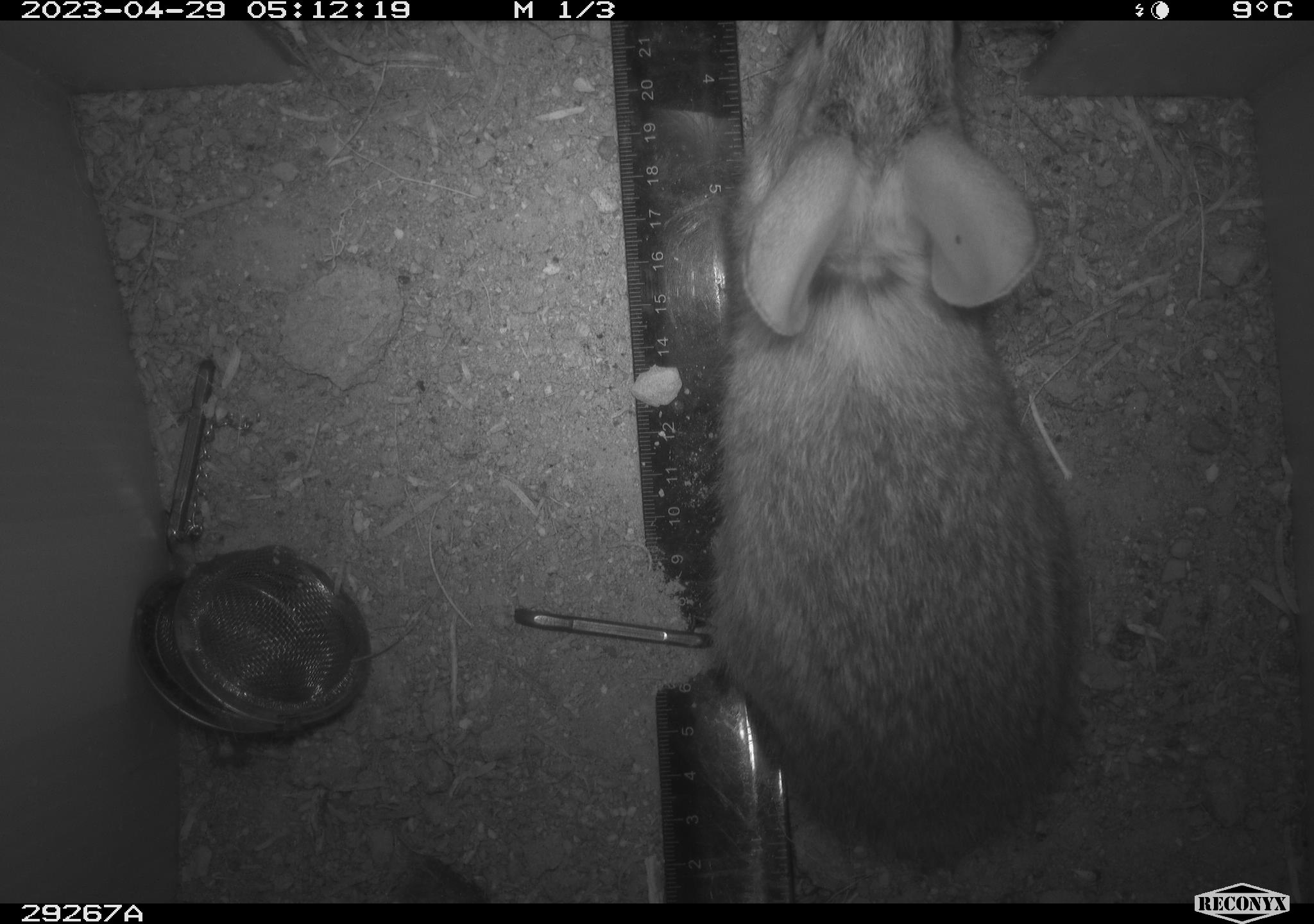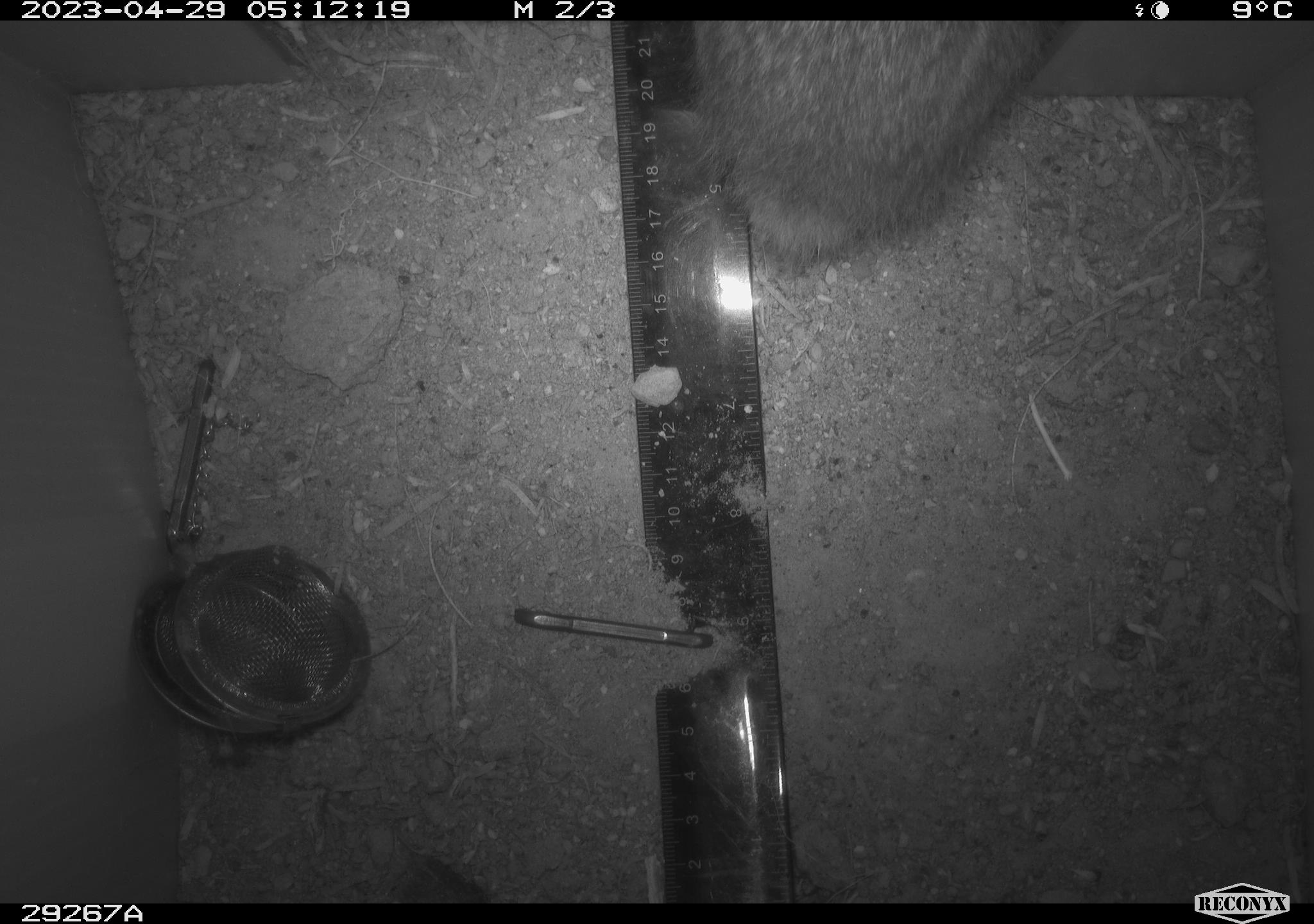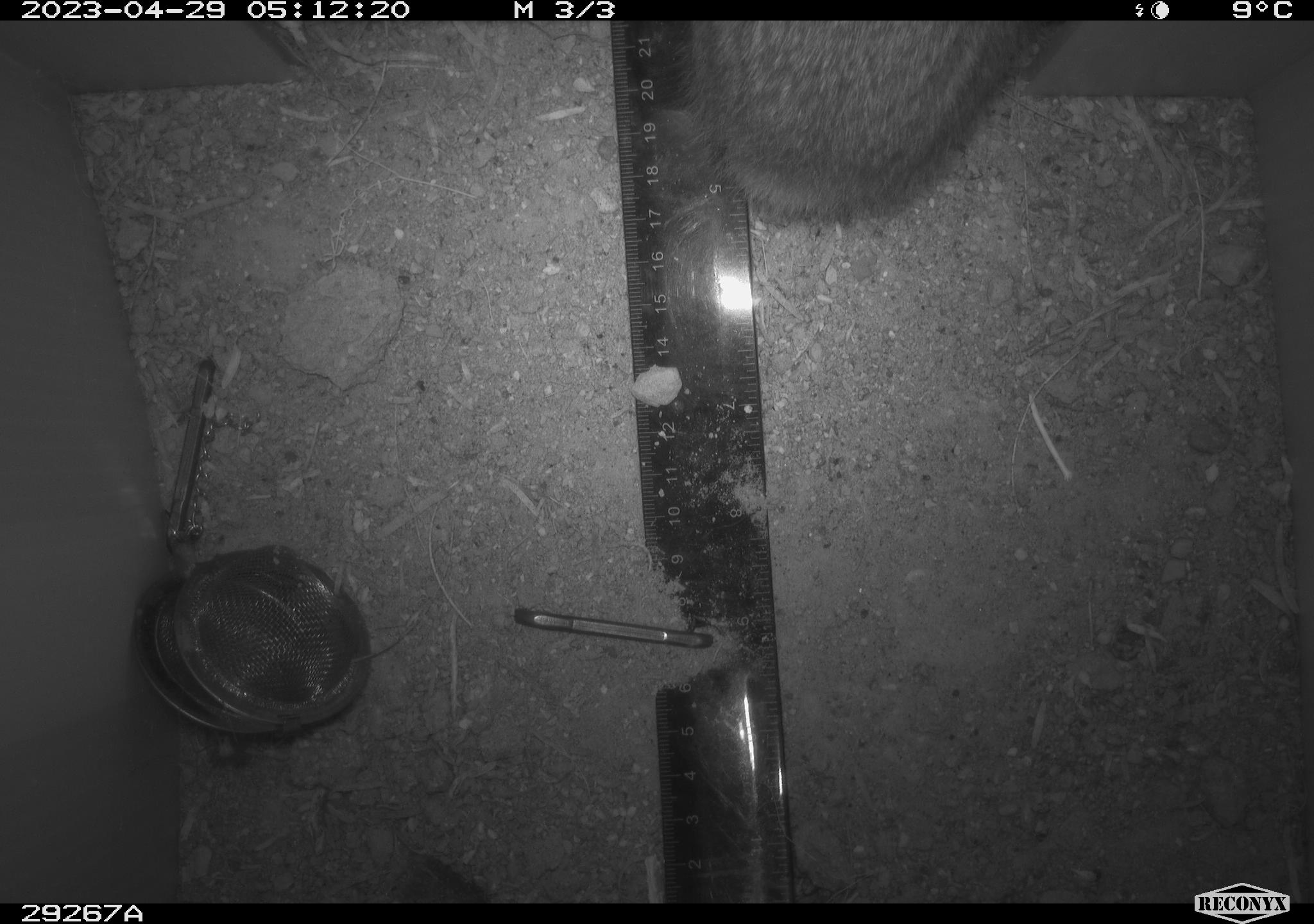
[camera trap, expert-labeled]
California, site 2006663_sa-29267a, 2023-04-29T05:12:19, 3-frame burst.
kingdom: Animalia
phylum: Chordata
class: Mammalia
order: Lagomorpha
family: Leporidae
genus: Sylvilagus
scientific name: Sylvilagus audubonii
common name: desert cottontail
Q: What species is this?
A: Desert cottontail (Sylvilagus audubonii).